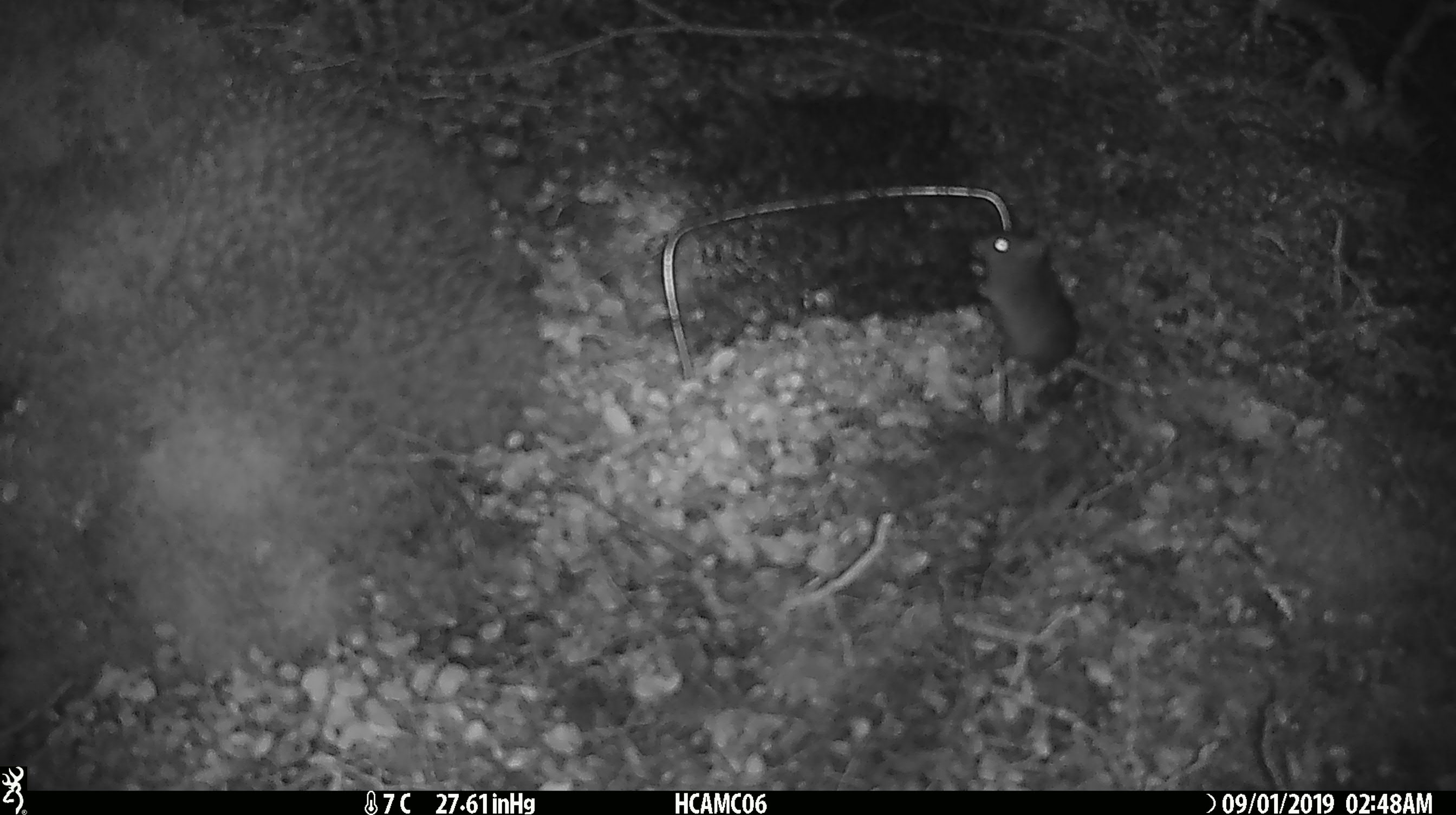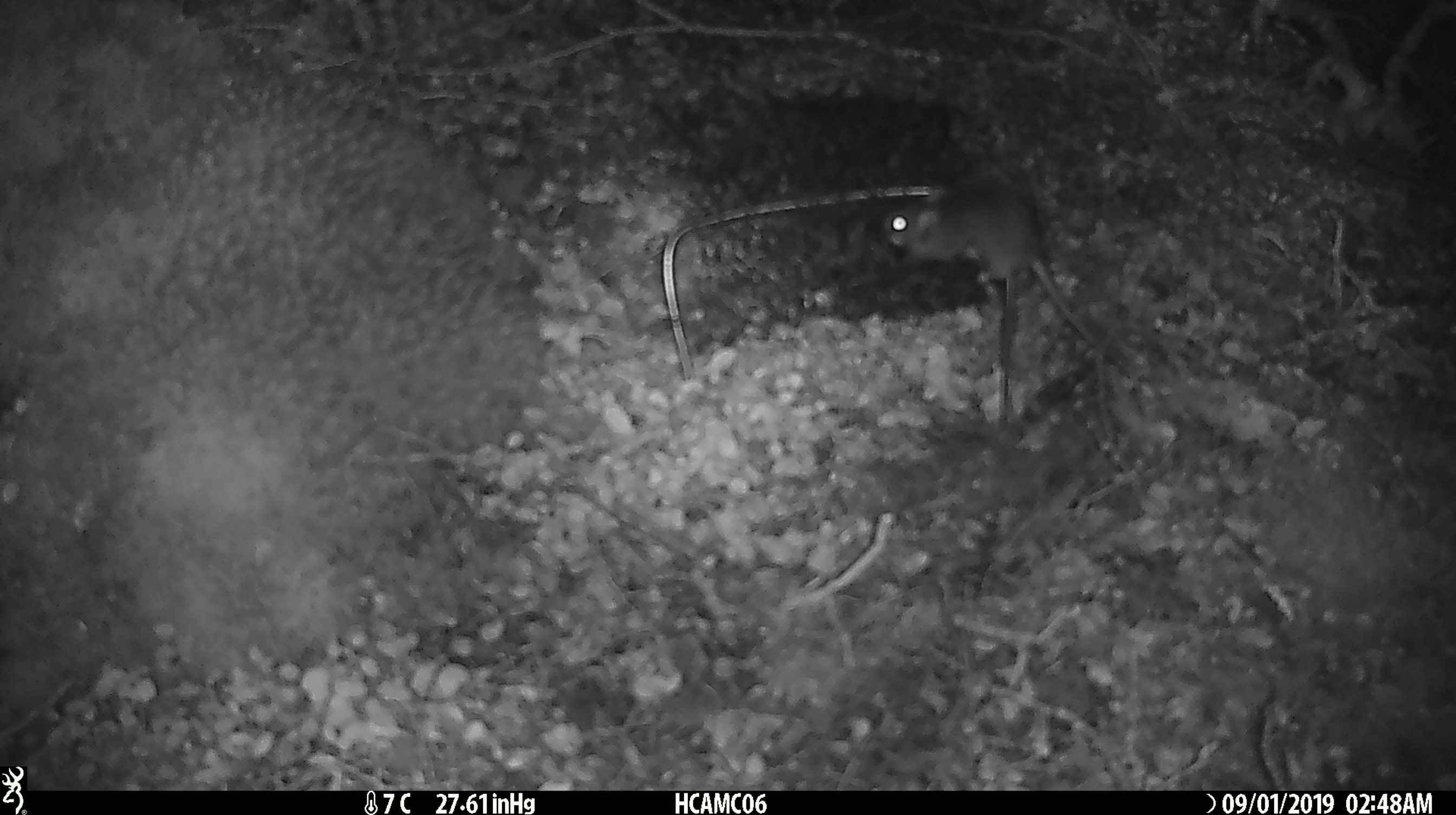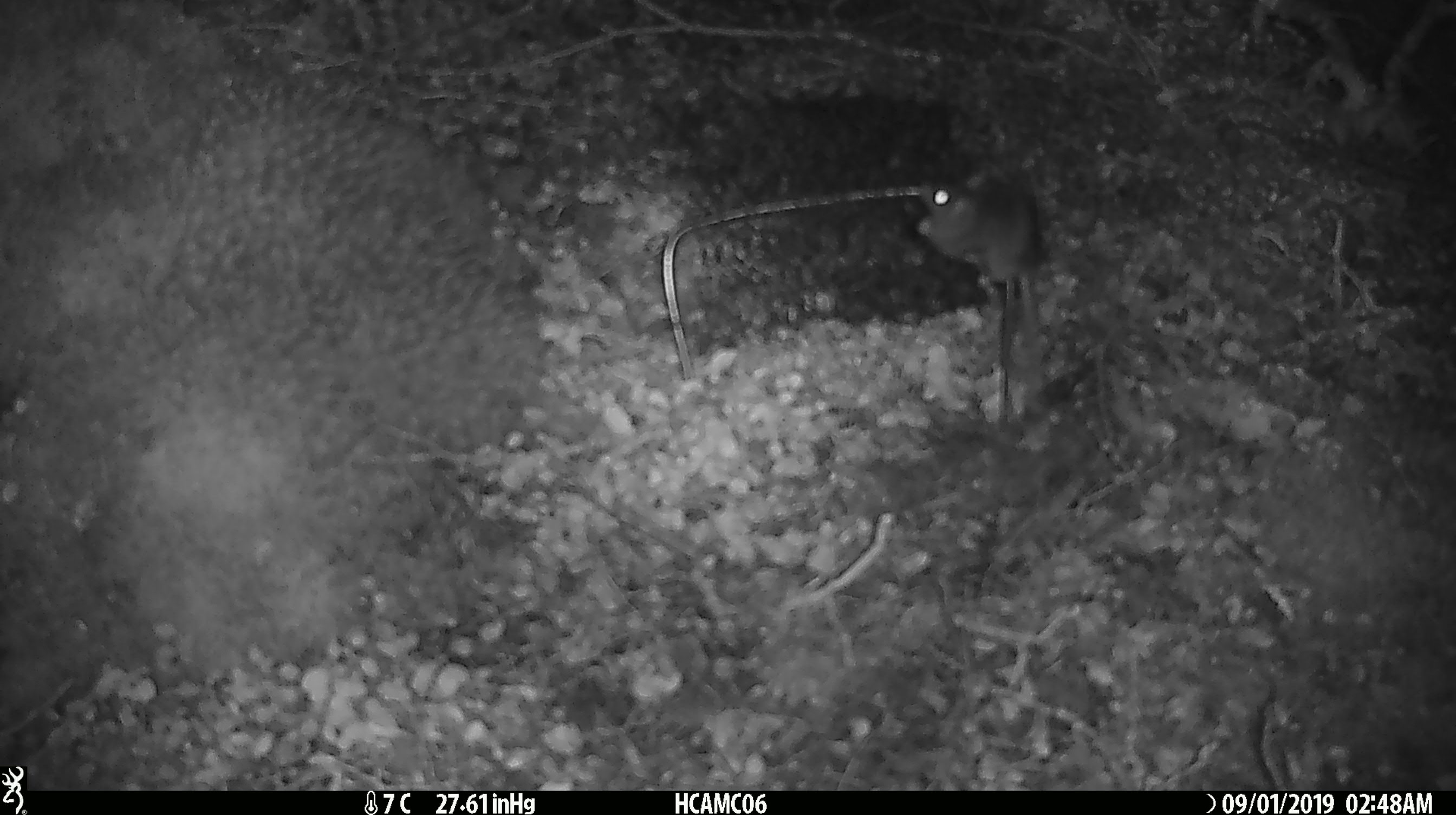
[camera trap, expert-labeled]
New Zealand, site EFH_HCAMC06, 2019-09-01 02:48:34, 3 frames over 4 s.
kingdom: Animalia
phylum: Chordata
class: Mammalia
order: Rodentia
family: Muridae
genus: Mus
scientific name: Mus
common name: mouse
Mouse (Mus).